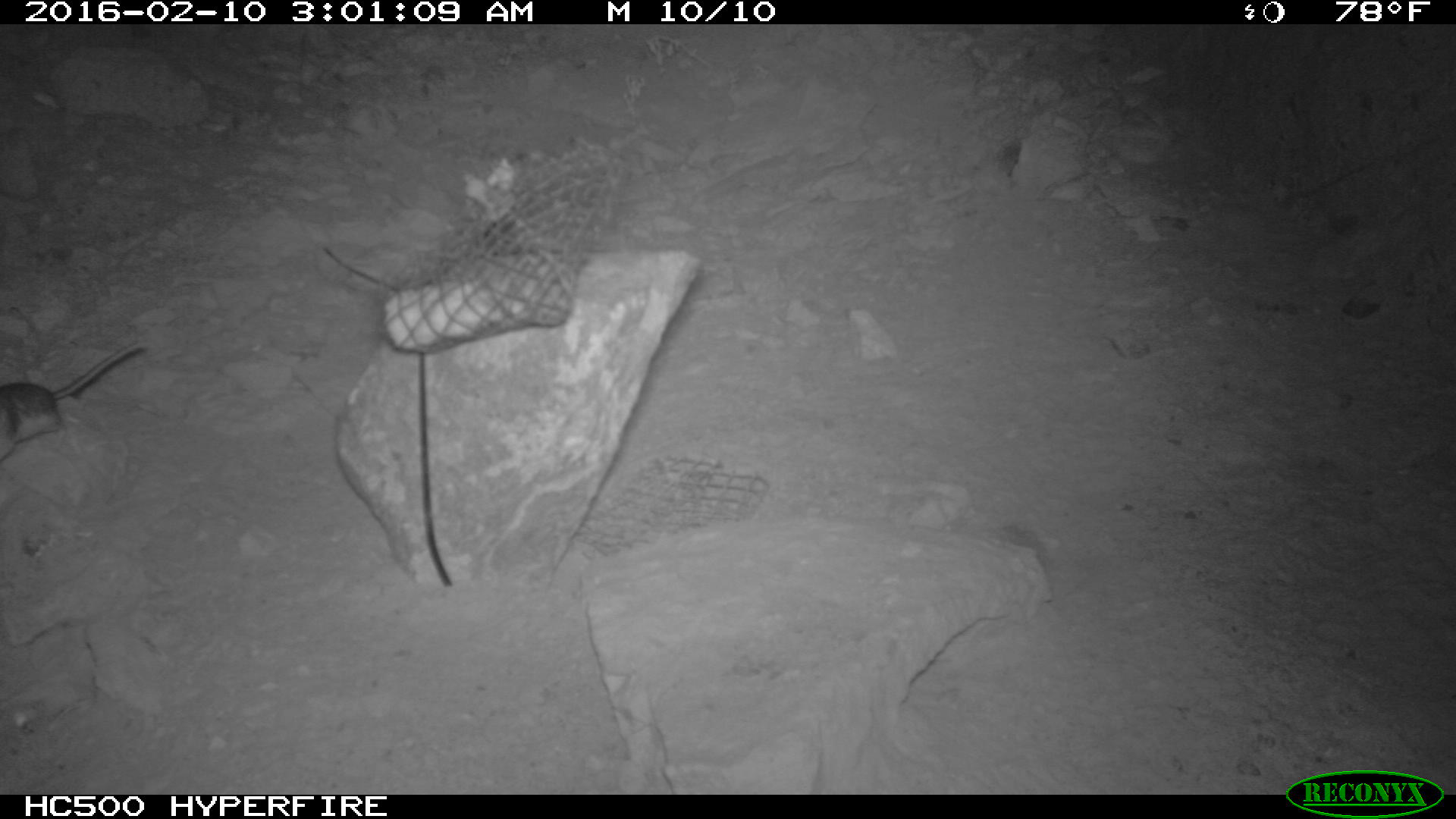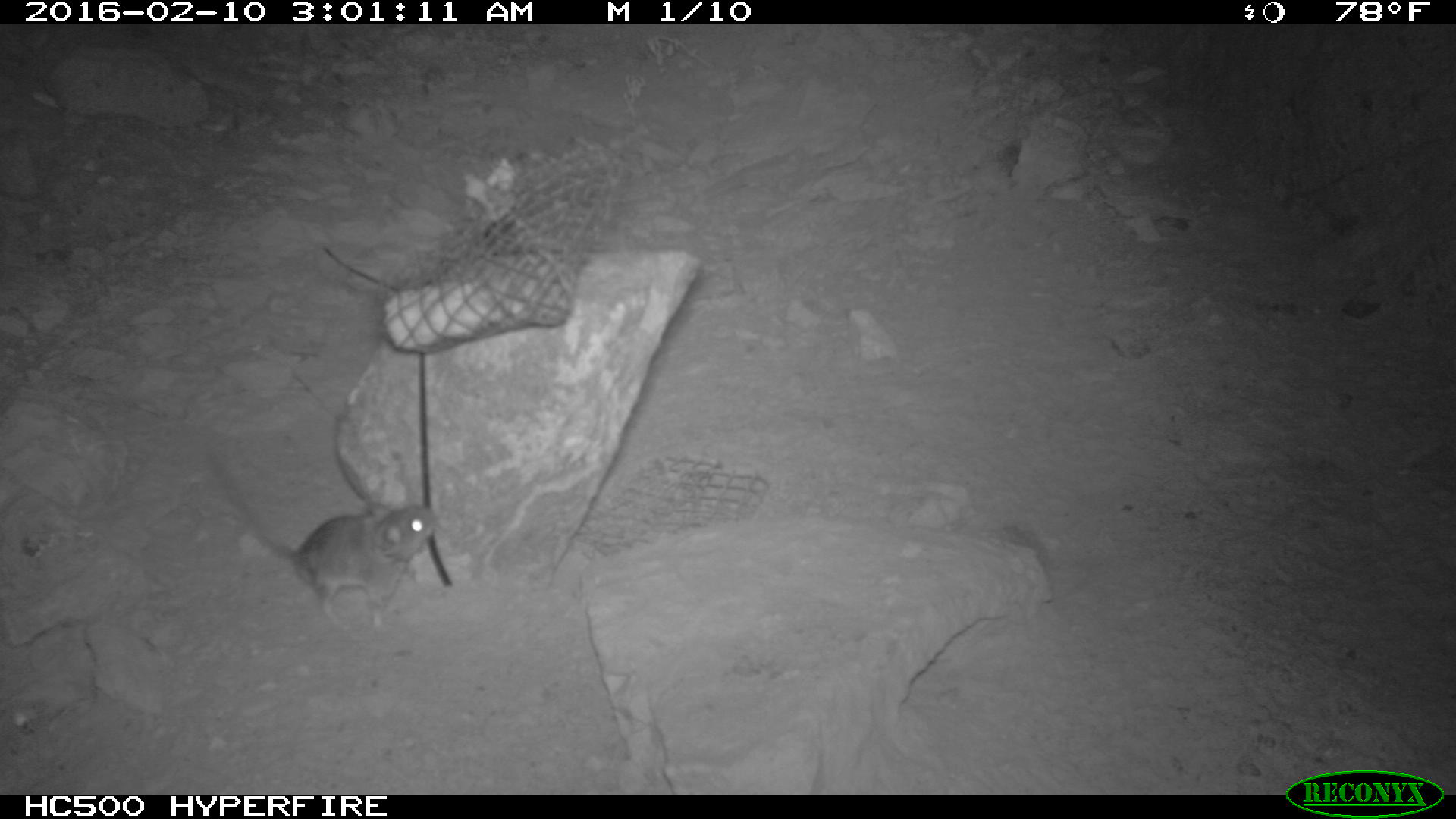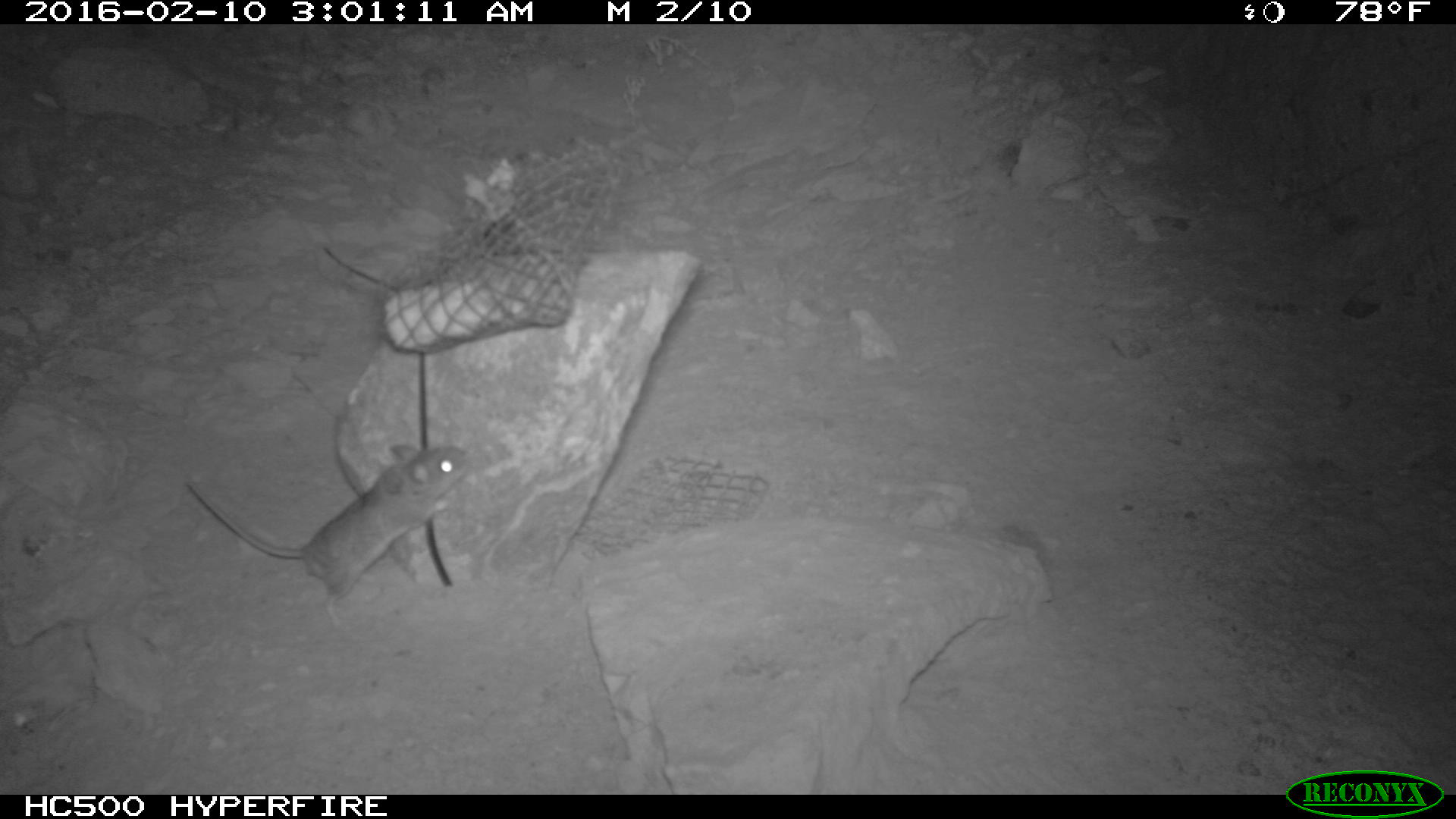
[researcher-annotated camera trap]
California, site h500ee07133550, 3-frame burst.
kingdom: Animalia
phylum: Chordata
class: Mammalia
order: Rodentia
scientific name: Rodentia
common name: rodent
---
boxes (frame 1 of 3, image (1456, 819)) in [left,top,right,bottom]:
rodent: [0,343,148,459]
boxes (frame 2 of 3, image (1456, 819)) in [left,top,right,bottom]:
rodent: [203,447,436,630]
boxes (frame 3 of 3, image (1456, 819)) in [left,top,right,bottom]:
rodent: [184,441,472,636]